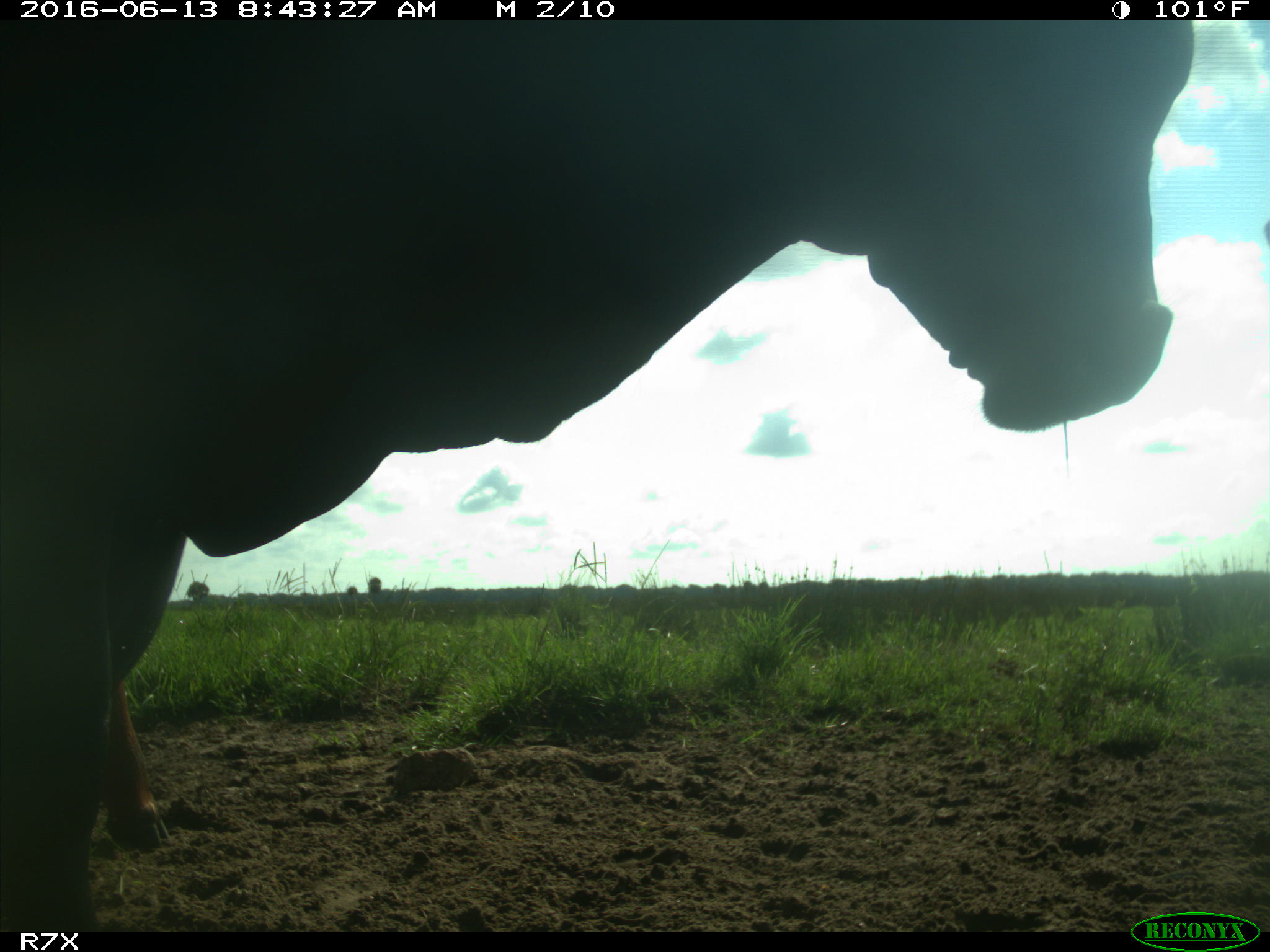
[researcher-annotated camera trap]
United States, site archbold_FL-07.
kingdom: Animalia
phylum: Chordata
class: Mammalia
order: Artiodactyla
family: Bovidae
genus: Bos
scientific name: Bos taurus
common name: domestic cow